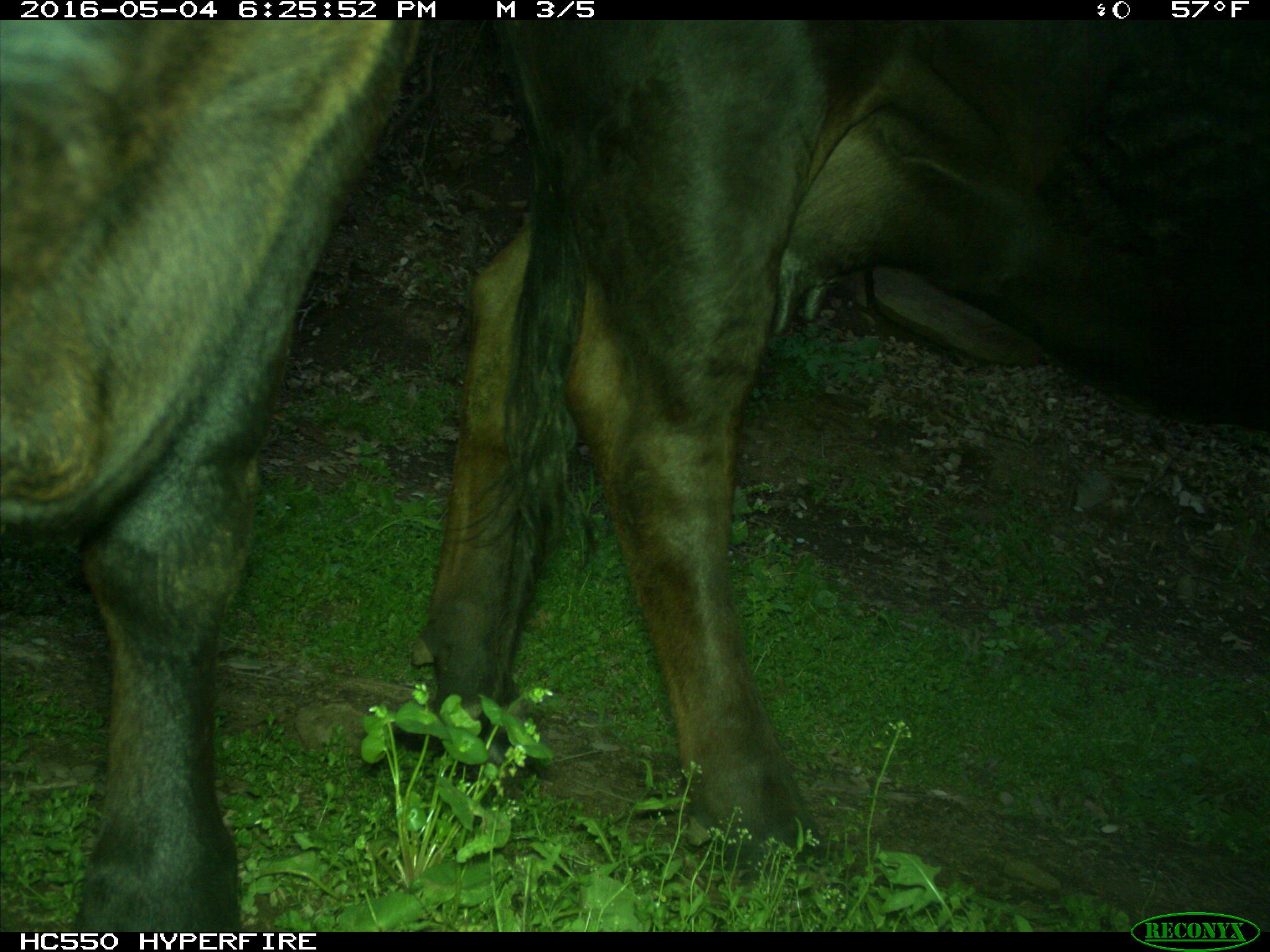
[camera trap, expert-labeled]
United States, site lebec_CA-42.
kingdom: Animalia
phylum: Chordata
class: Mammalia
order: Artiodactyla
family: Bovidae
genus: Bos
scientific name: Bos taurus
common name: domestic cow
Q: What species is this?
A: Bos taurus (domestic cow).